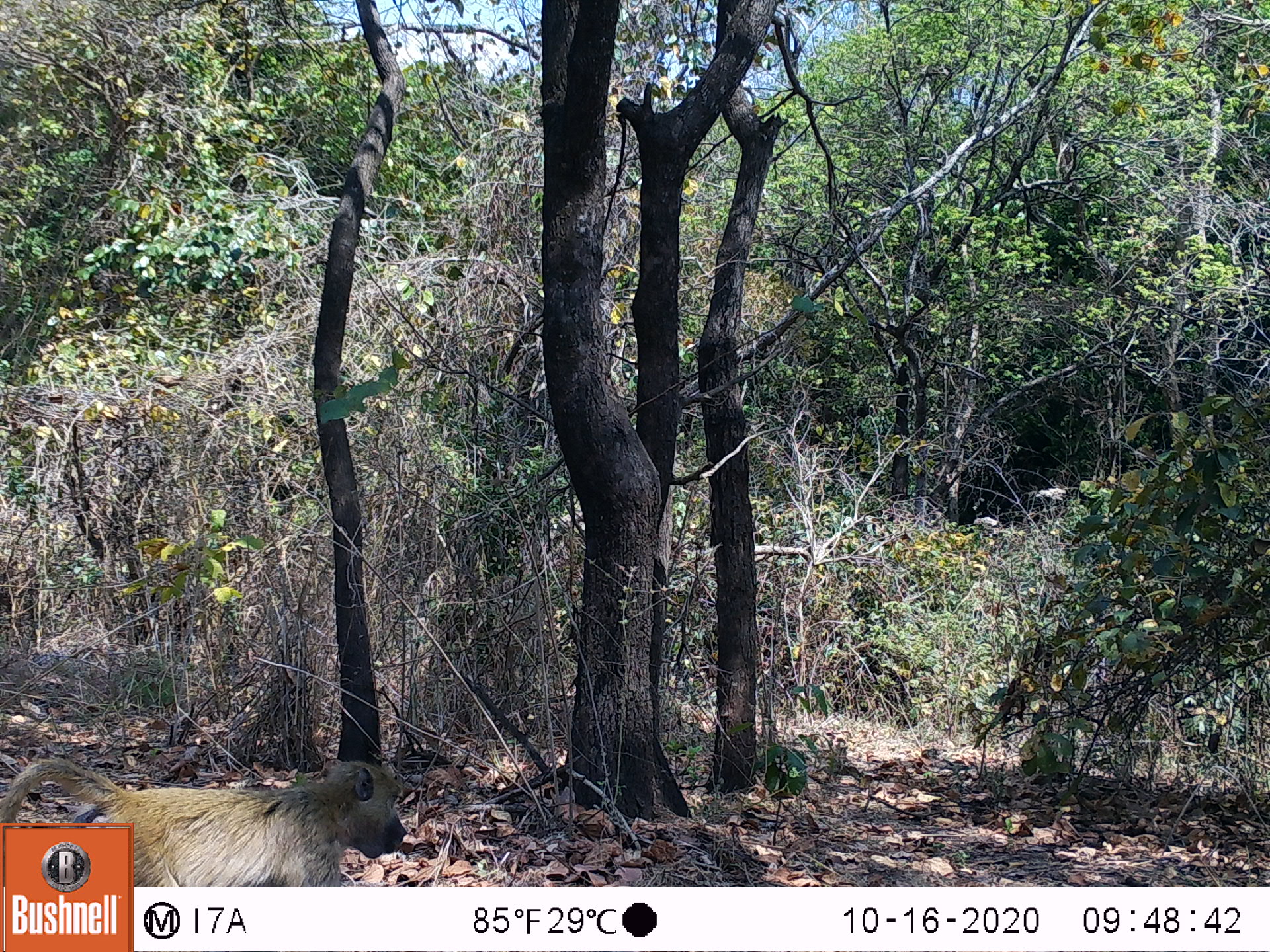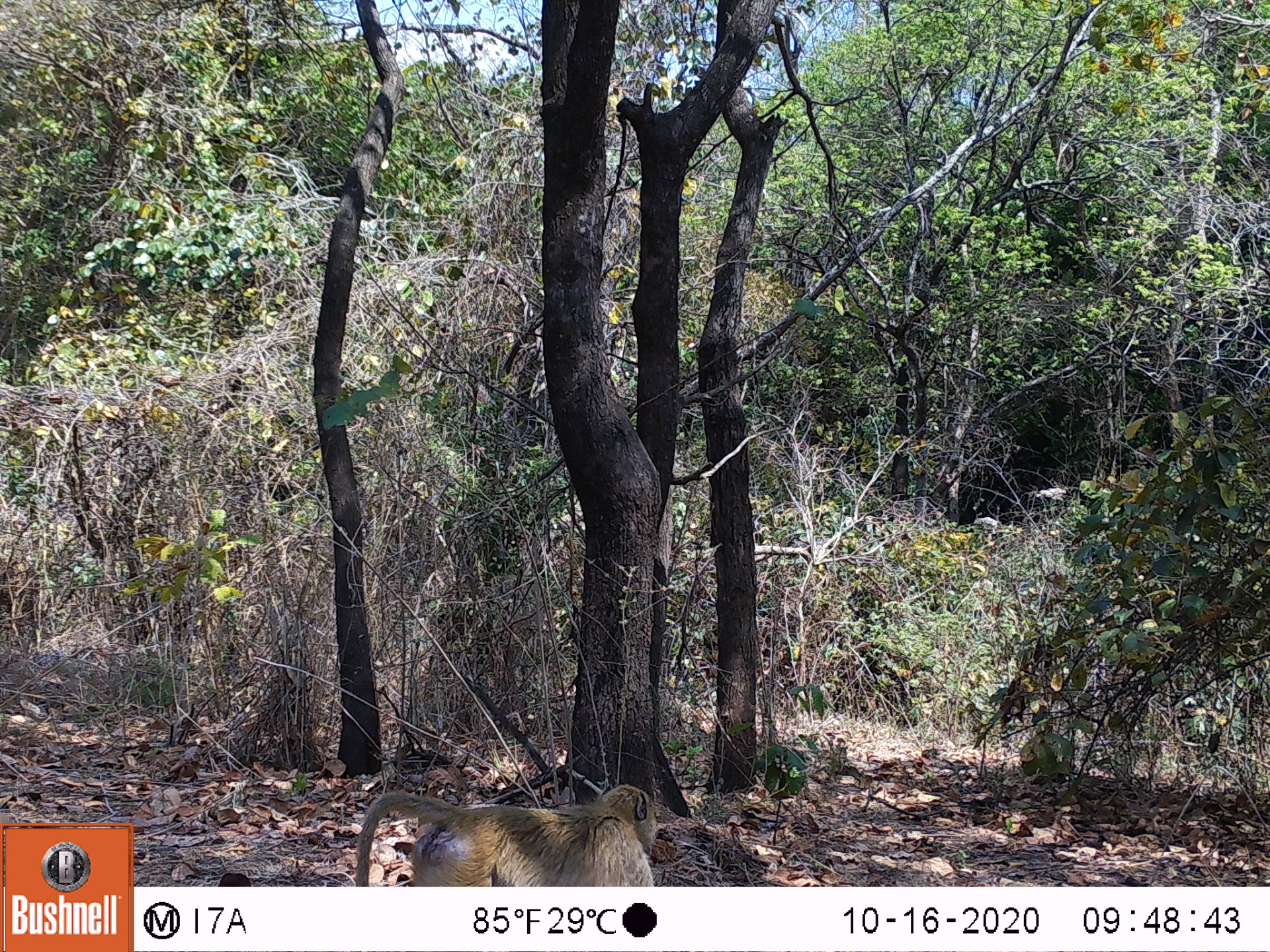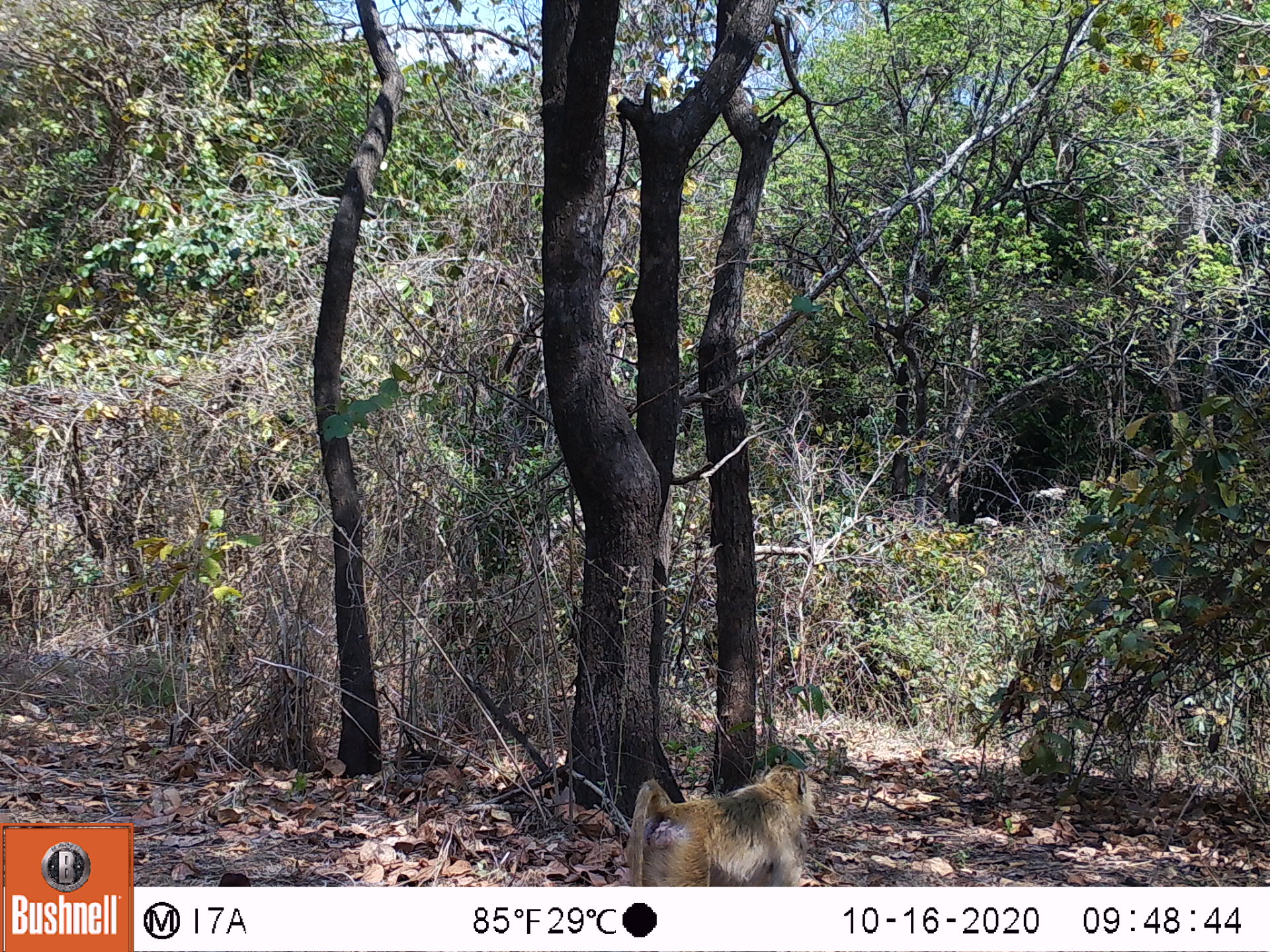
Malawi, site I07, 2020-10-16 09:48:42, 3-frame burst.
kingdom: Animalia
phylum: Chordata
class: Mammalia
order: Primates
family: Cercopithecidae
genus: Papio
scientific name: Papio cynocephalus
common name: yellow baboon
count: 1